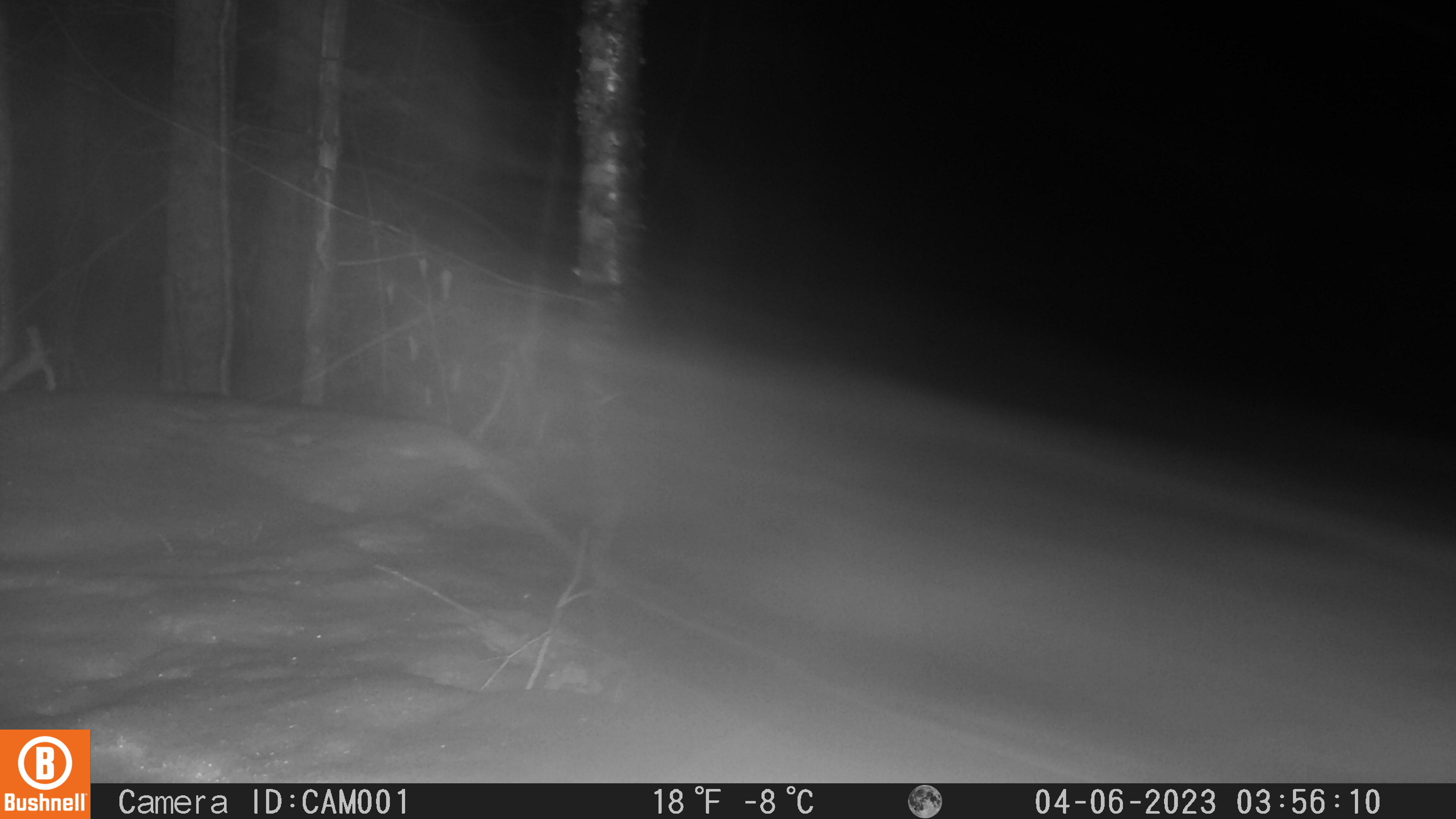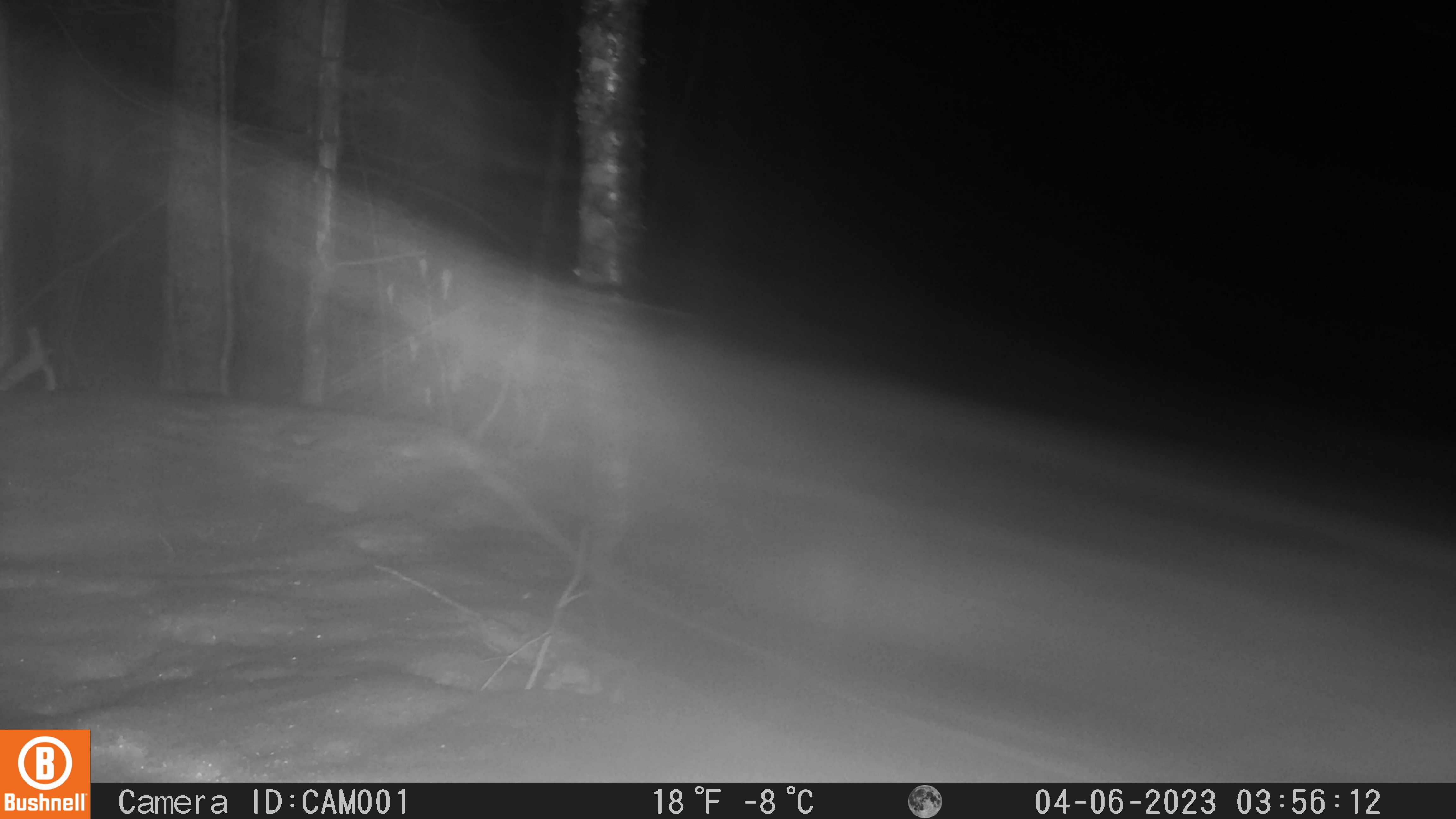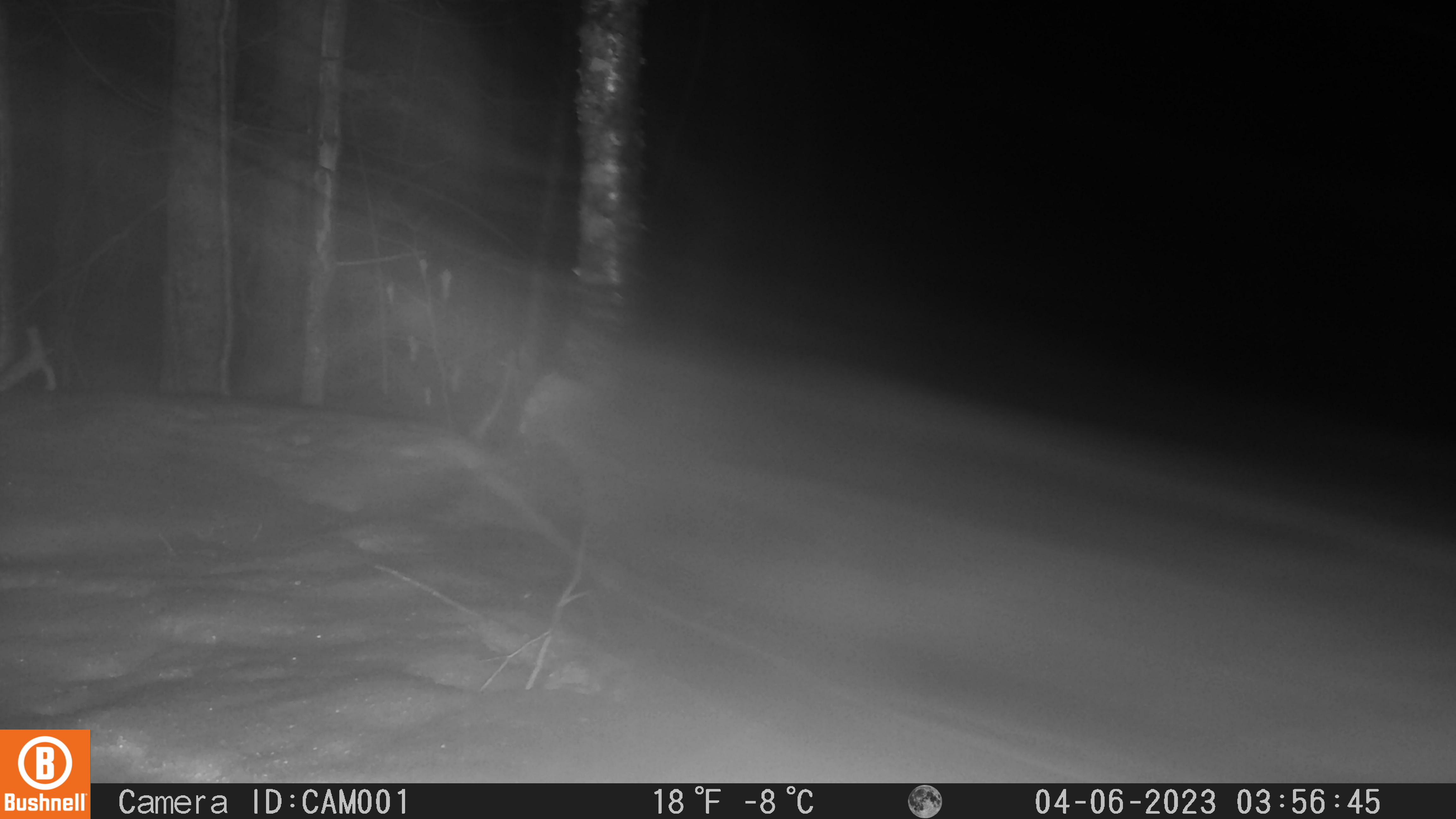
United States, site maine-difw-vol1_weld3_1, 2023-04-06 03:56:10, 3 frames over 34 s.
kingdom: Animalia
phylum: Chordata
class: Mammalia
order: Carnivora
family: Mustelidae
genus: Pekania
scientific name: Pekania pennanti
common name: fisher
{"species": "fisher (Pekania pennanti)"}